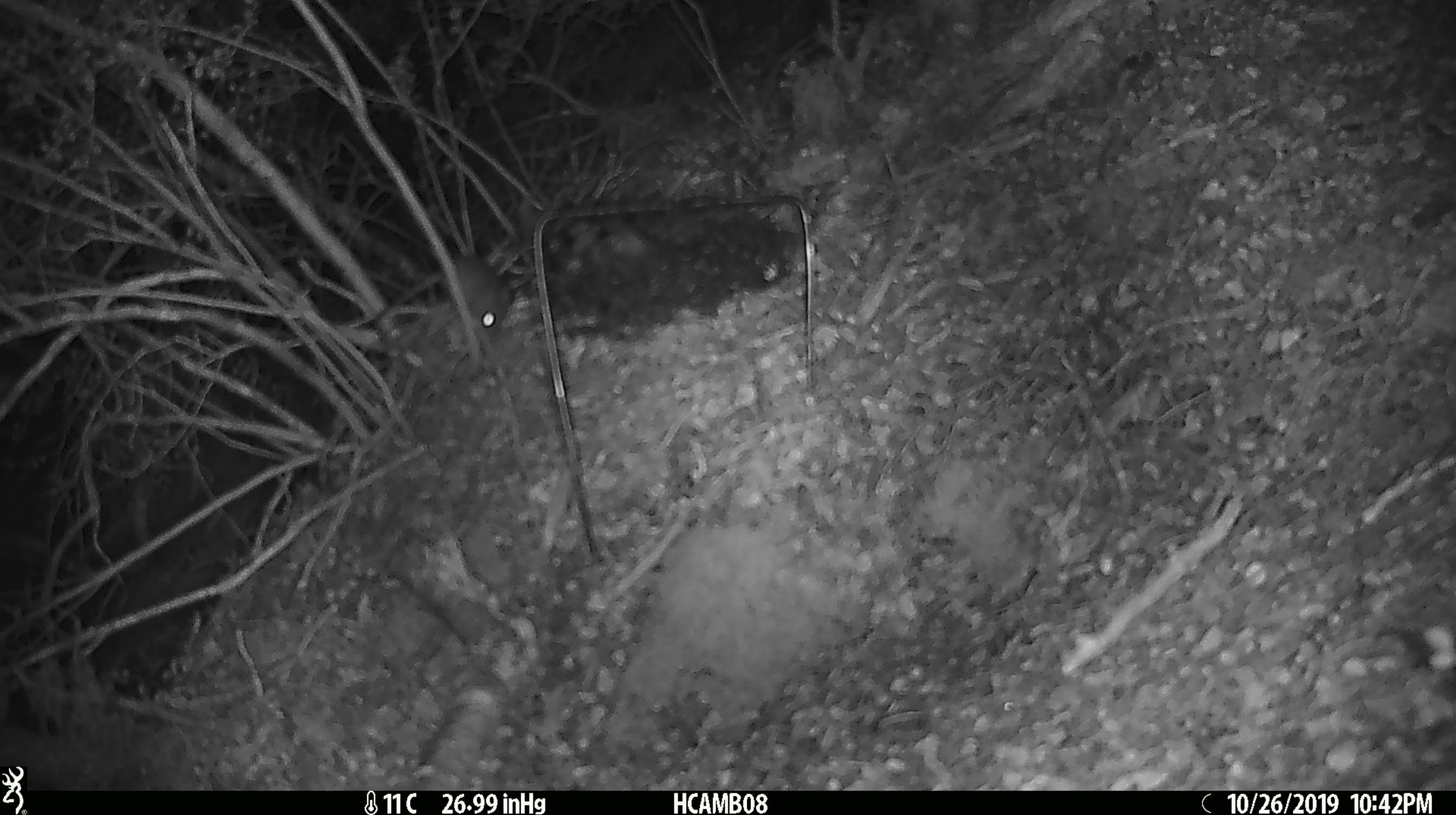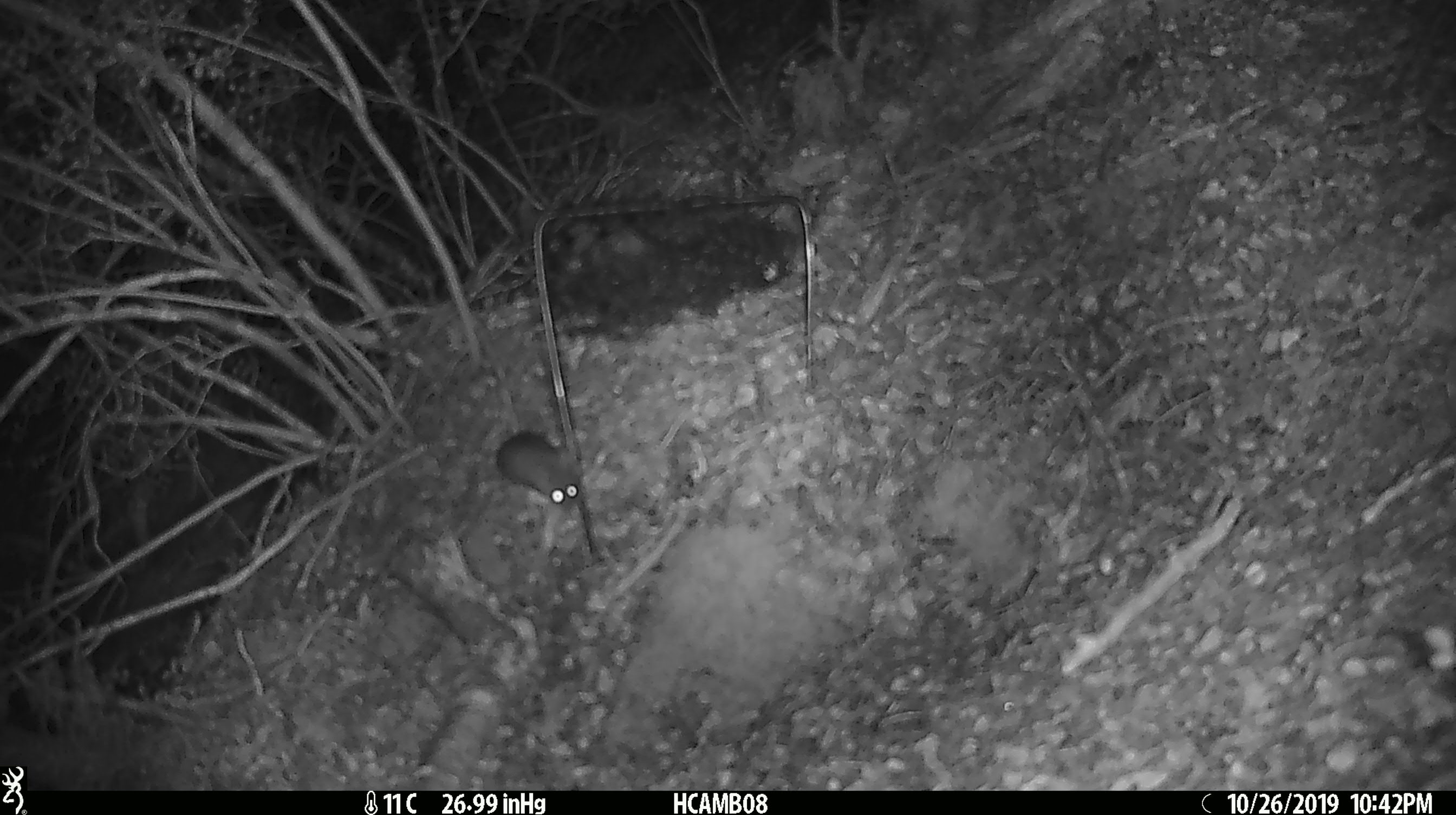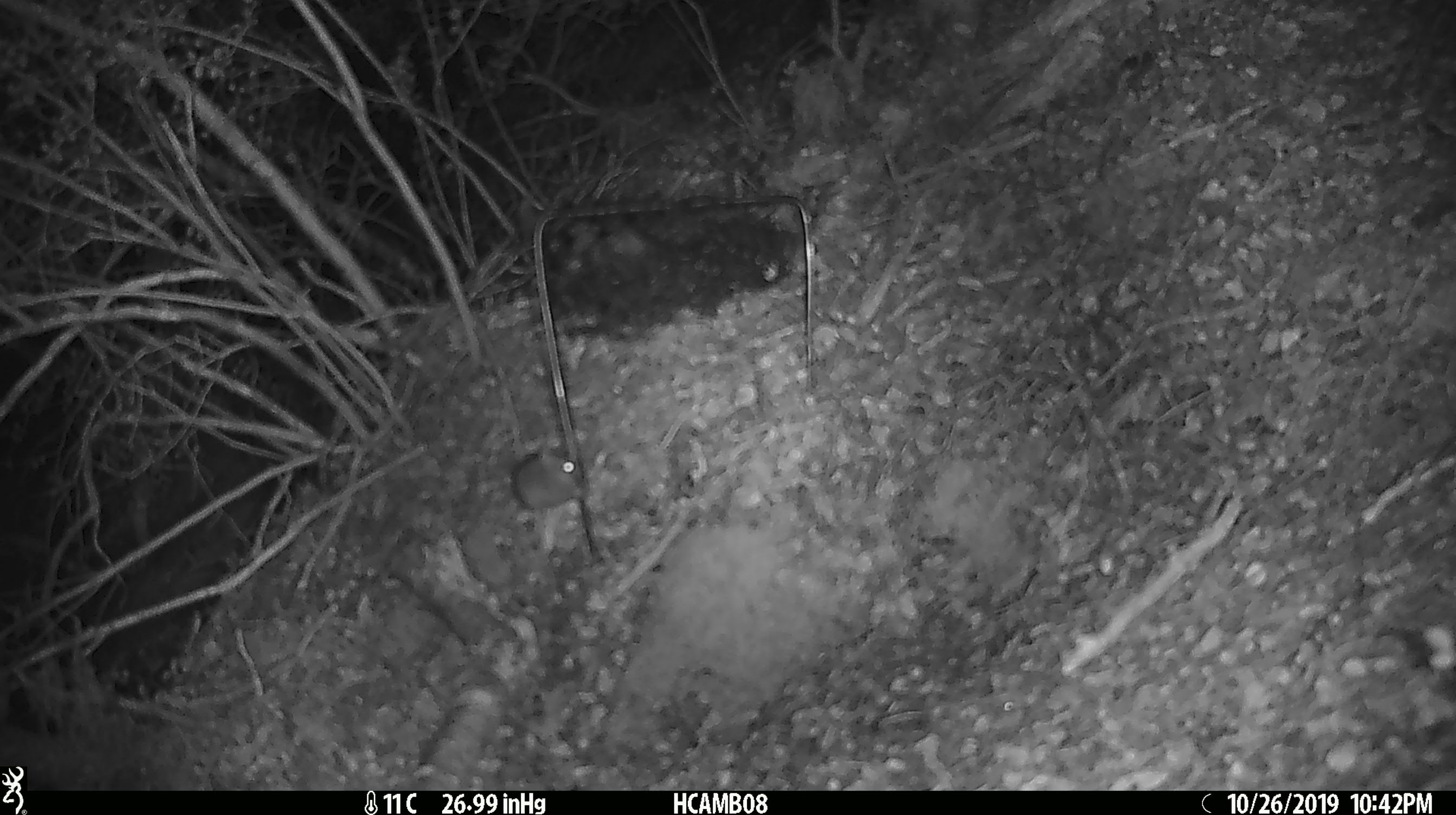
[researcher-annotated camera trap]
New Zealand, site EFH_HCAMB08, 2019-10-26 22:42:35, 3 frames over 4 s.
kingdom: Animalia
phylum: Chordata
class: Mammalia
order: Rodentia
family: Muridae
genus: Mus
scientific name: Mus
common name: mouse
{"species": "mouse (Mus)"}